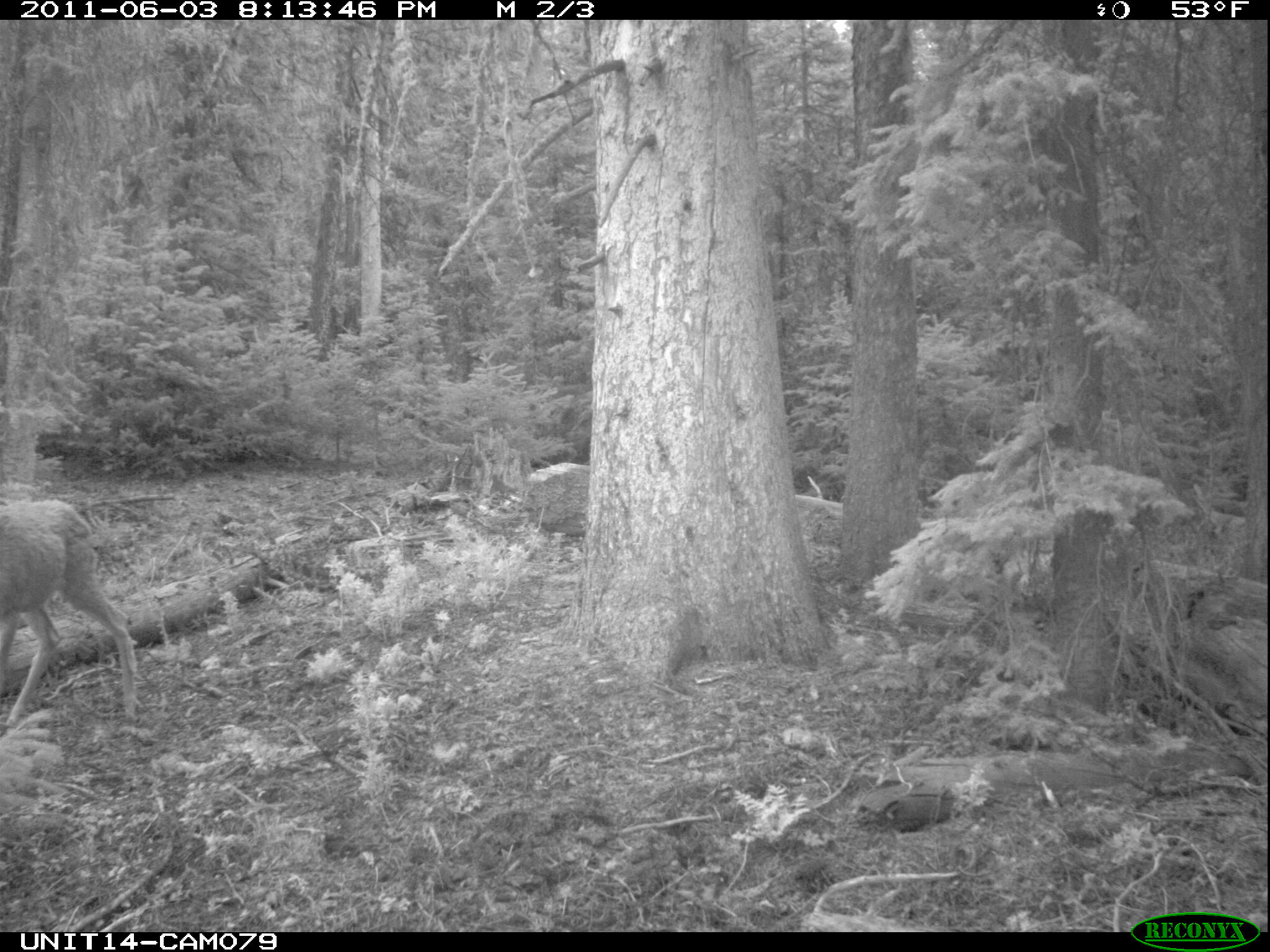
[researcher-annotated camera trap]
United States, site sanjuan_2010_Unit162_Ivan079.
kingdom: Animalia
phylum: Chordata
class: Mammalia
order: Artiodactyla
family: Cervidae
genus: Odocoileus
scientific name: Odocoileus hemionus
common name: mule deer